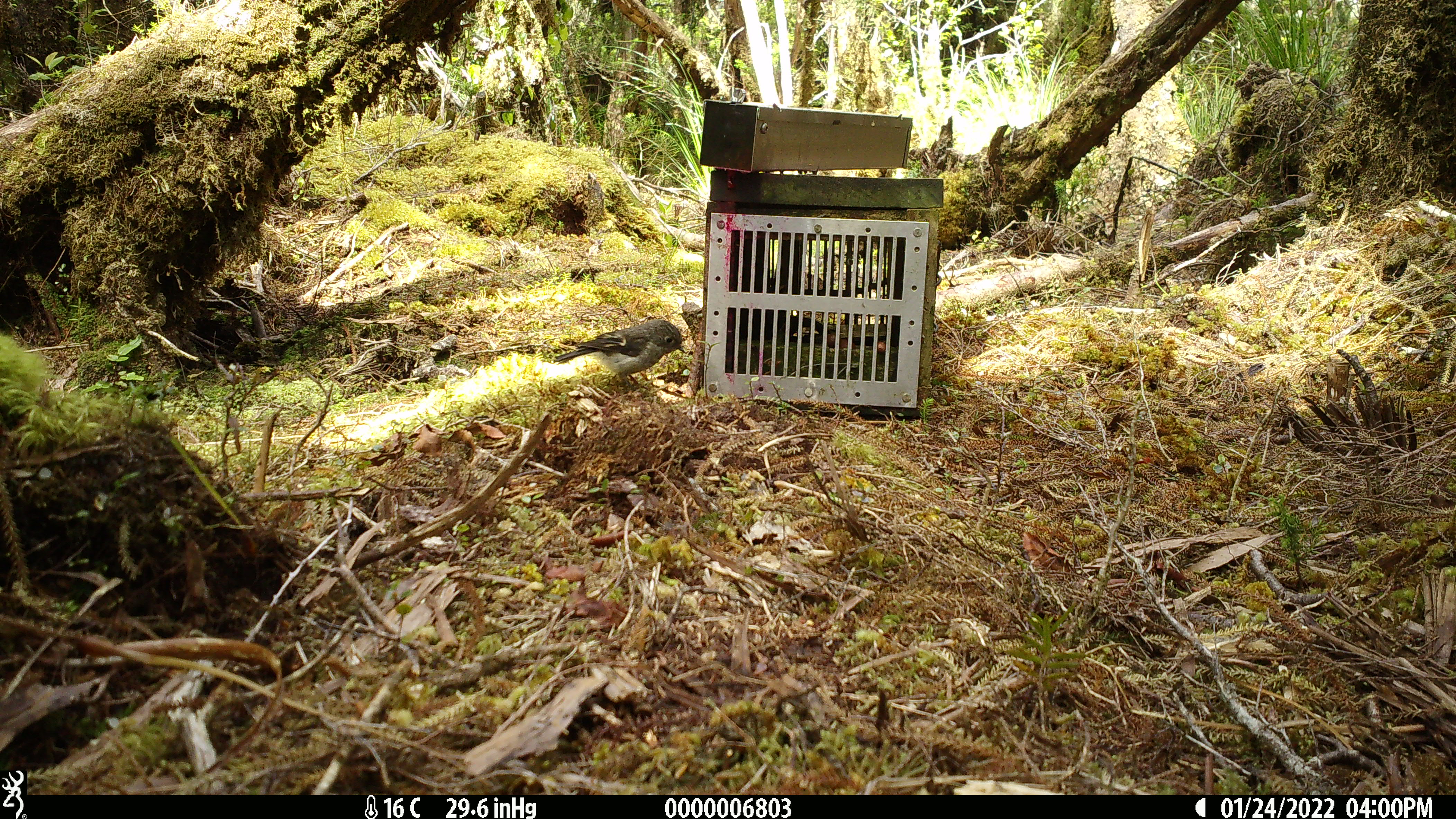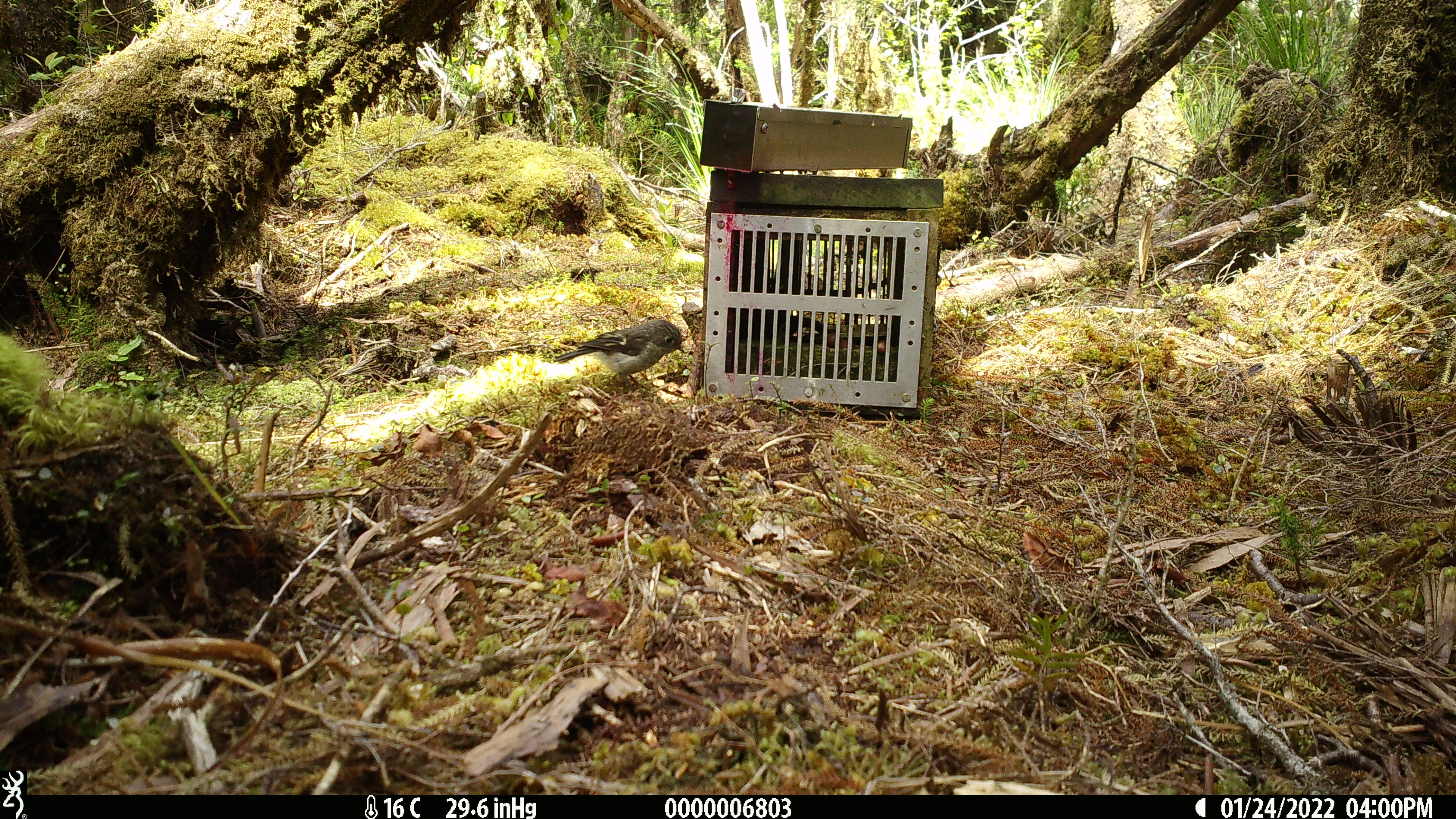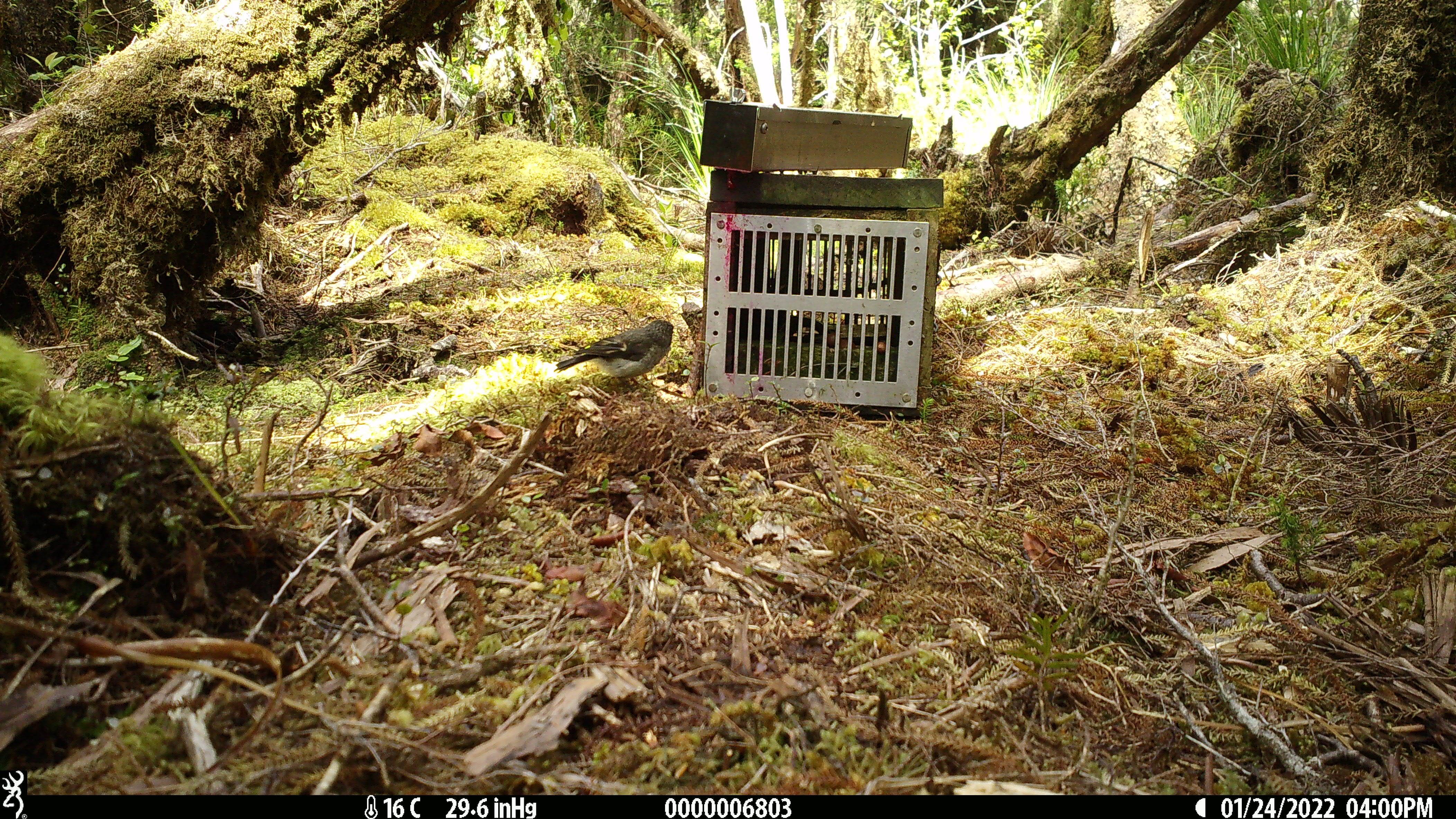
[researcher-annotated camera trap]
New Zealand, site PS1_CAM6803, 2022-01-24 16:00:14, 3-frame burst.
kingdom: Animalia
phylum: Chordata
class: Aves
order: Passeriformes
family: Petroicidae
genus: Petroica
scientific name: Petroica macrocephala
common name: tomtit